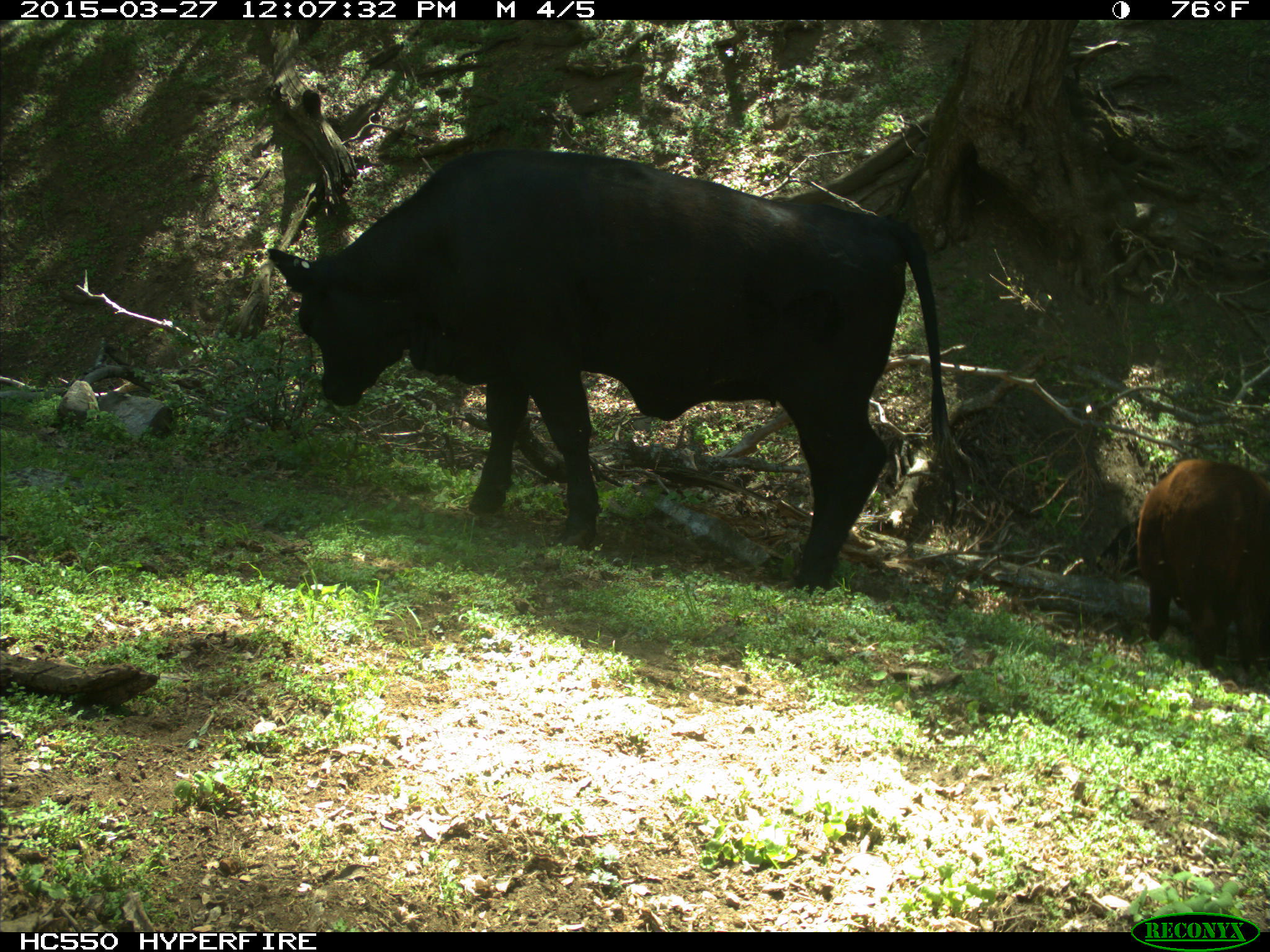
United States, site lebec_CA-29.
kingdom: Animalia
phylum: Chordata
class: Mammalia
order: Artiodactyla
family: Bovidae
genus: Bos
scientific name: Bos taurus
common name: domestic cow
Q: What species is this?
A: Bos taurus (domestic cow).